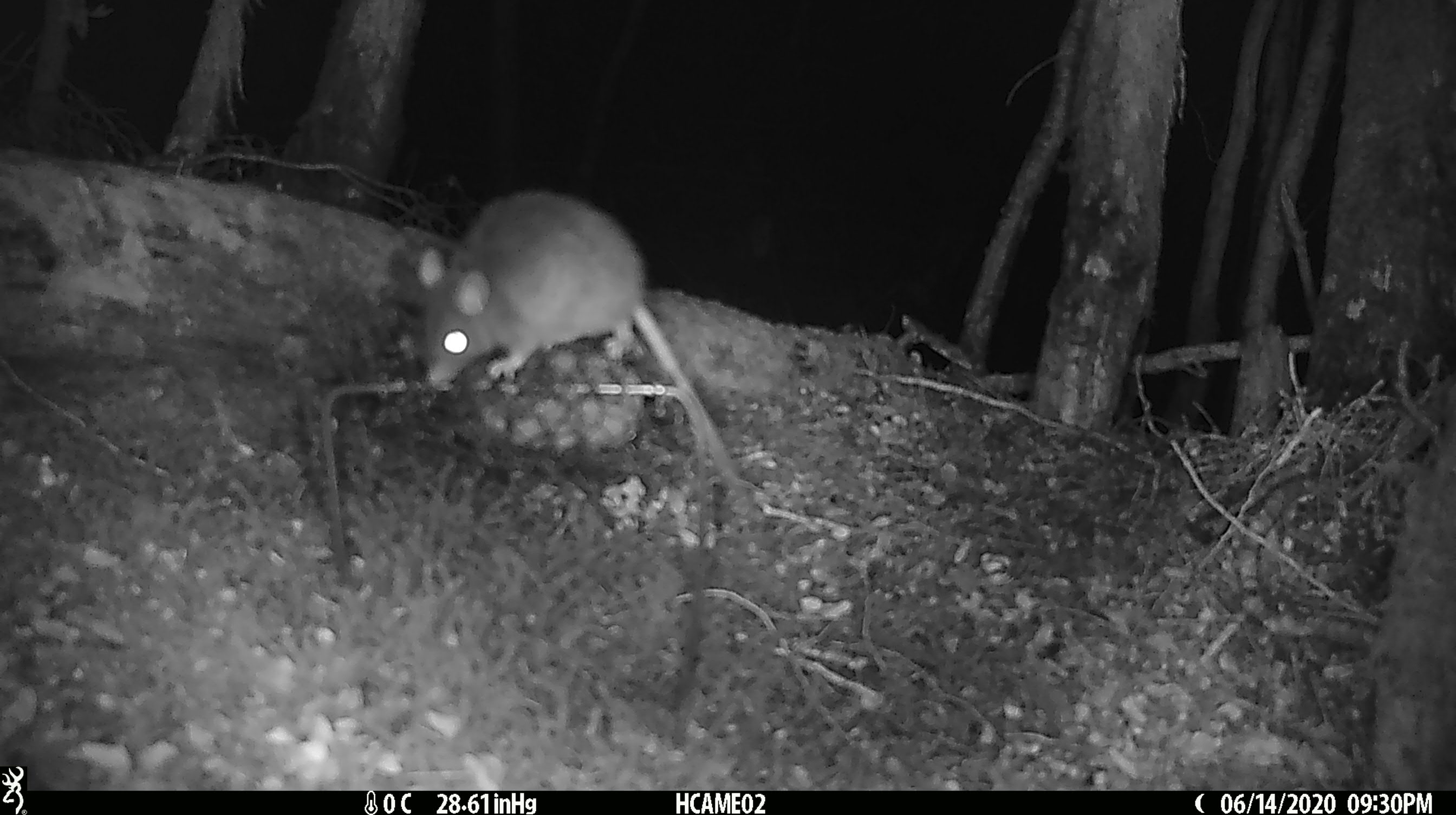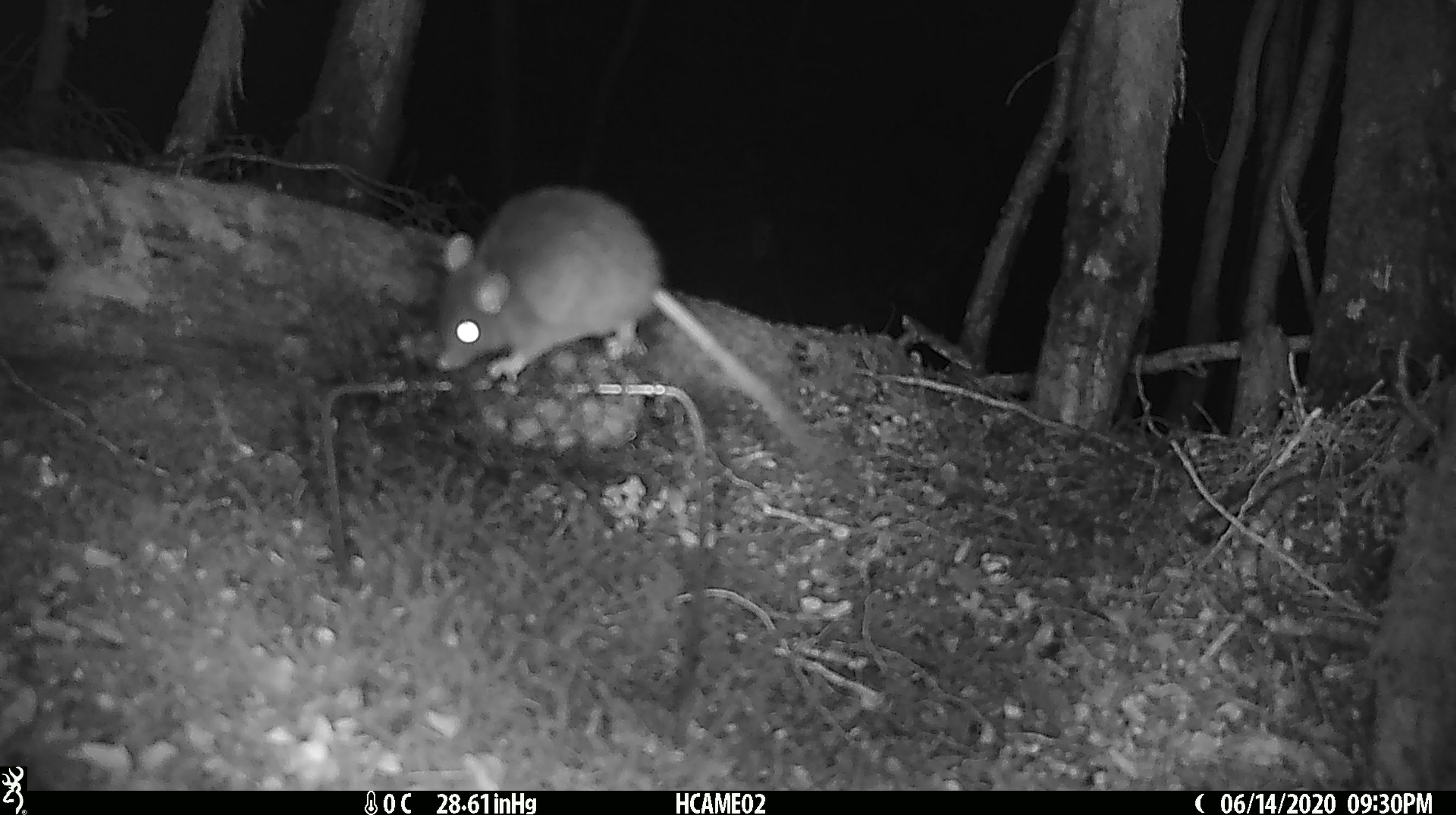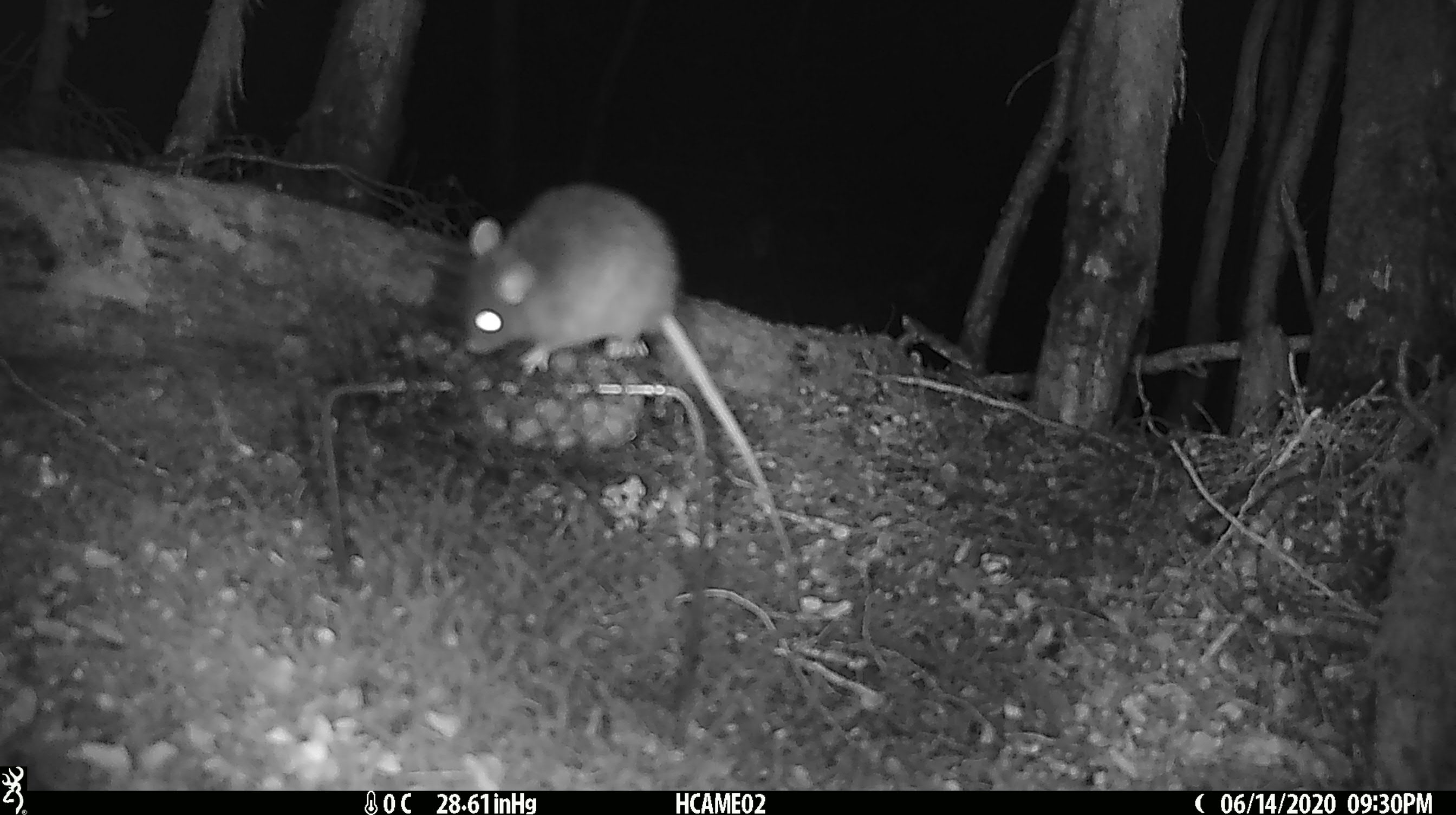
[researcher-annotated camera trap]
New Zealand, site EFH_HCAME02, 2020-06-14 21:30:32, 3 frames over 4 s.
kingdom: Animalia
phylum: Chordata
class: Mammalia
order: Rodentia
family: Muridae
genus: Rattus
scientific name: Rattus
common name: rat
Rat (Rattus).